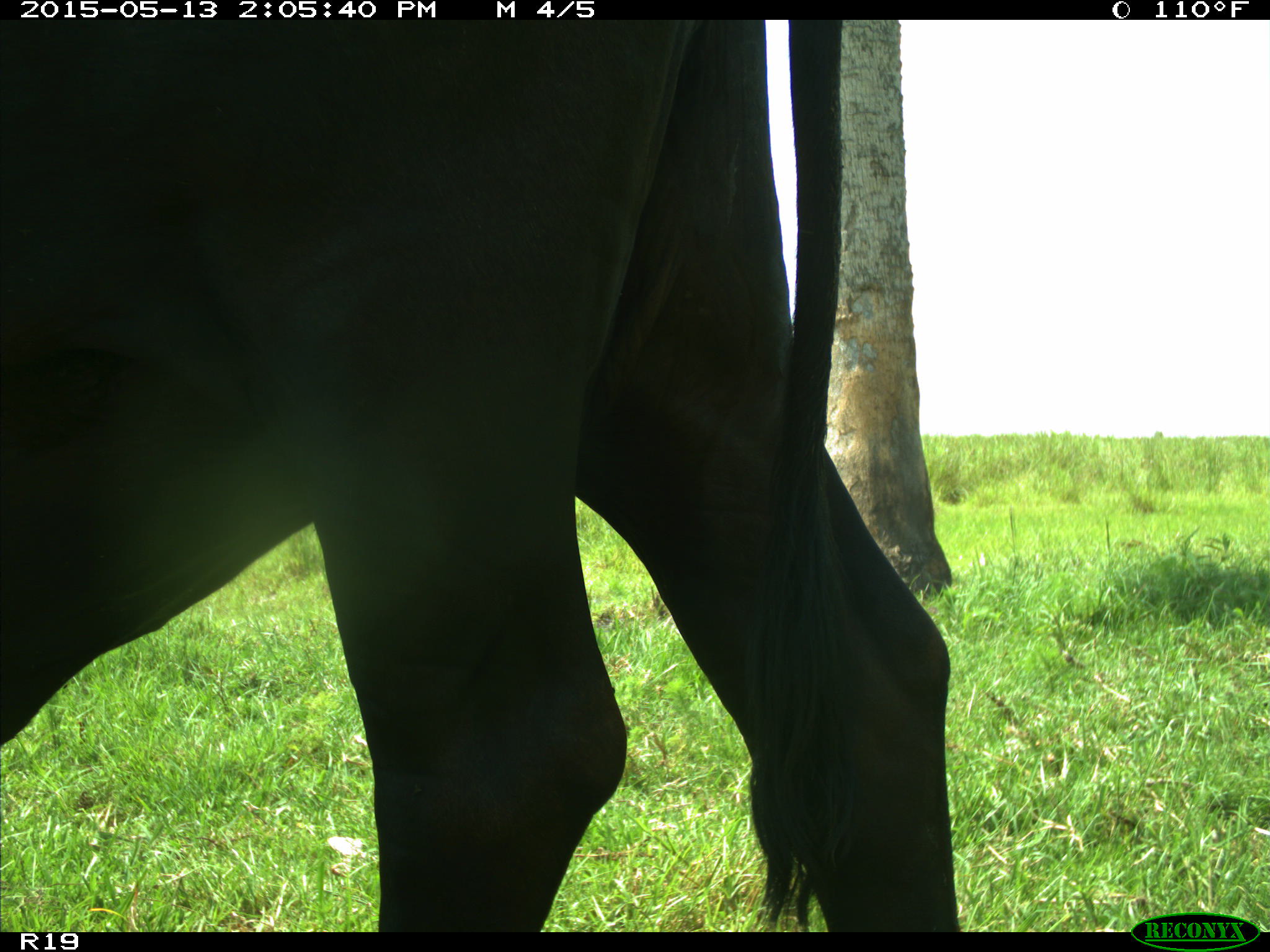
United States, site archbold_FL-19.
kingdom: Animalia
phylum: Chordata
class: Mammalia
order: Artiodactyla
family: Bovidae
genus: Bos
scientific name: Bos taurus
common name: domestic cow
Bos taurus (domestic cow).